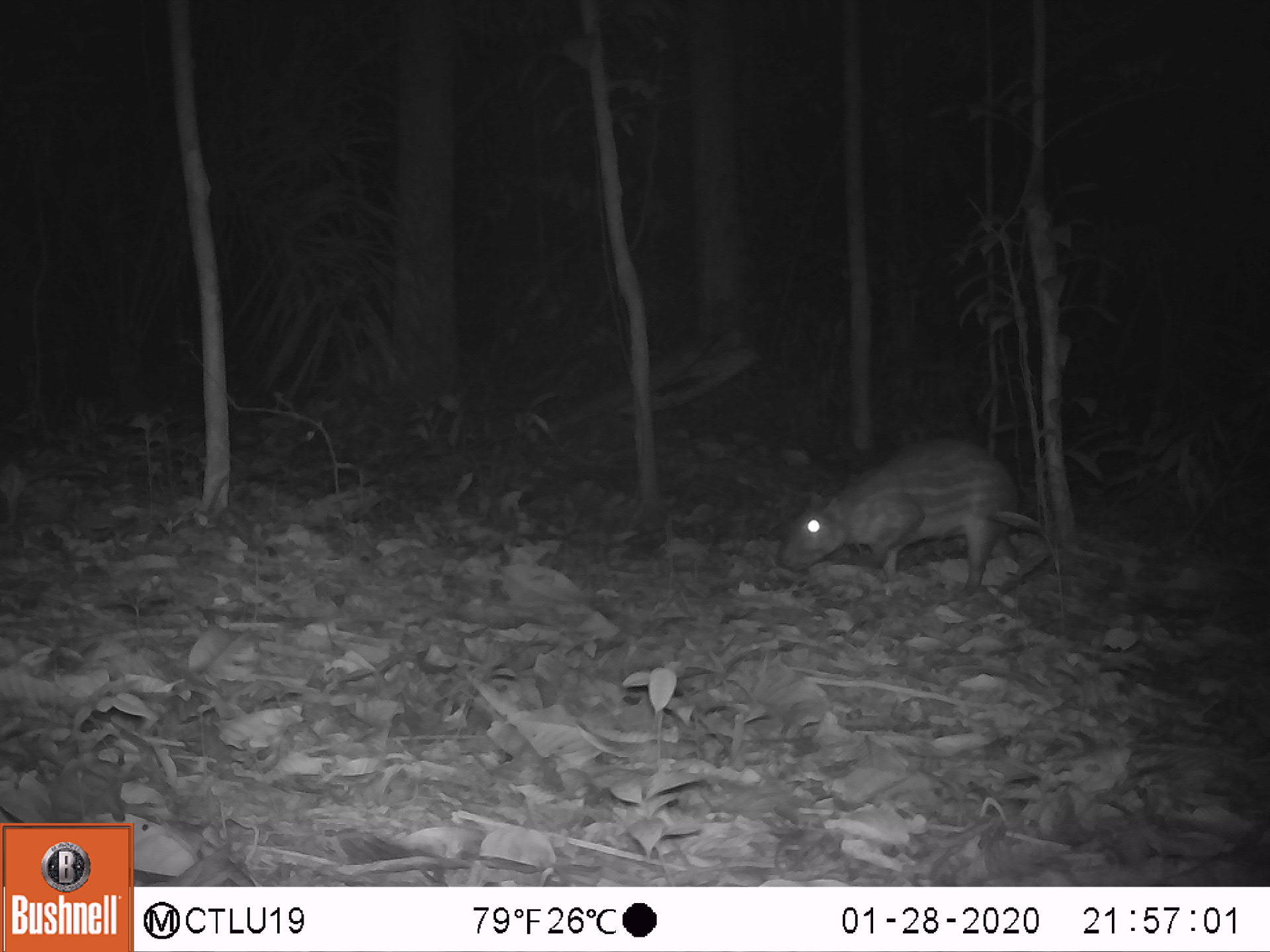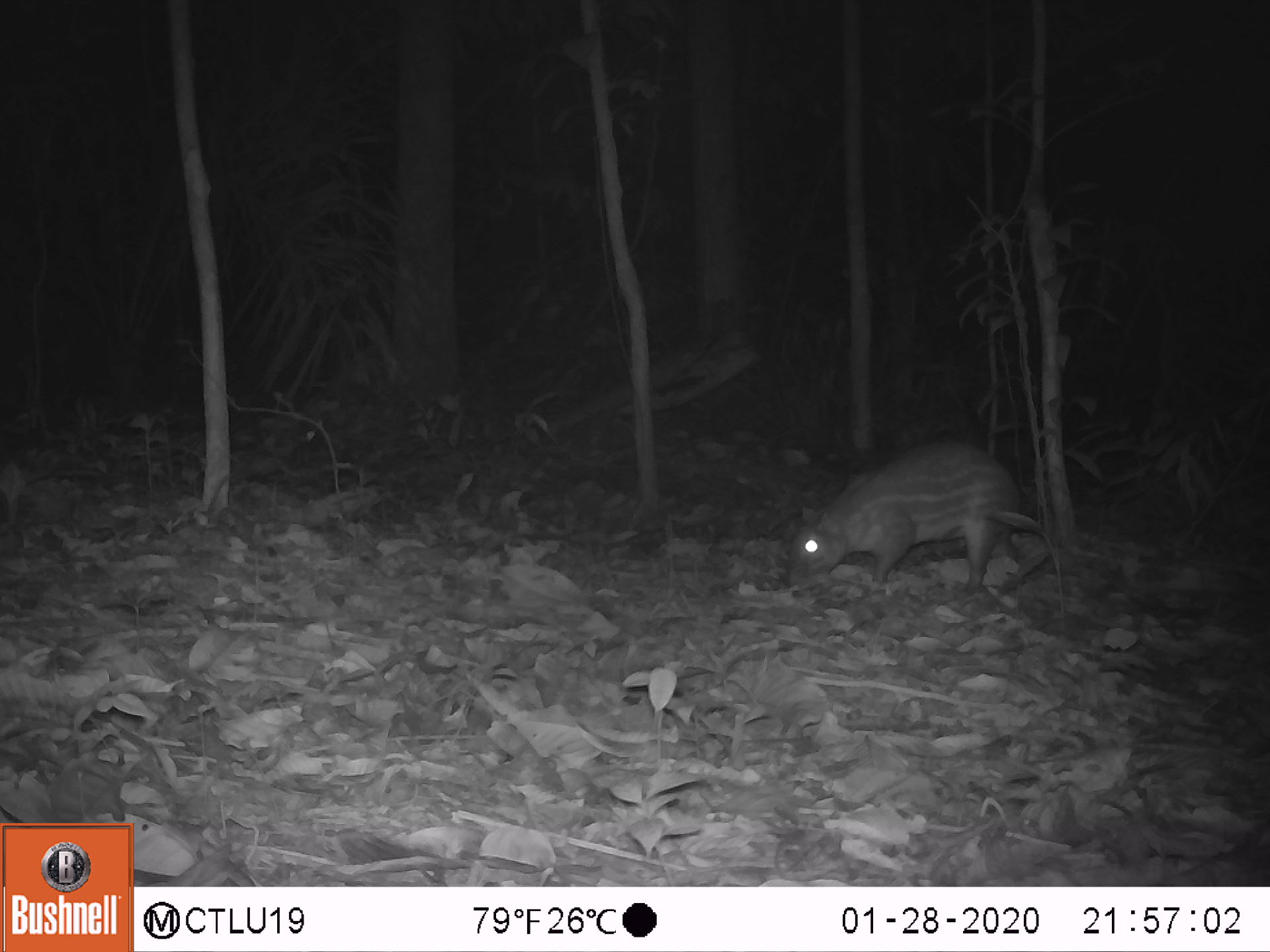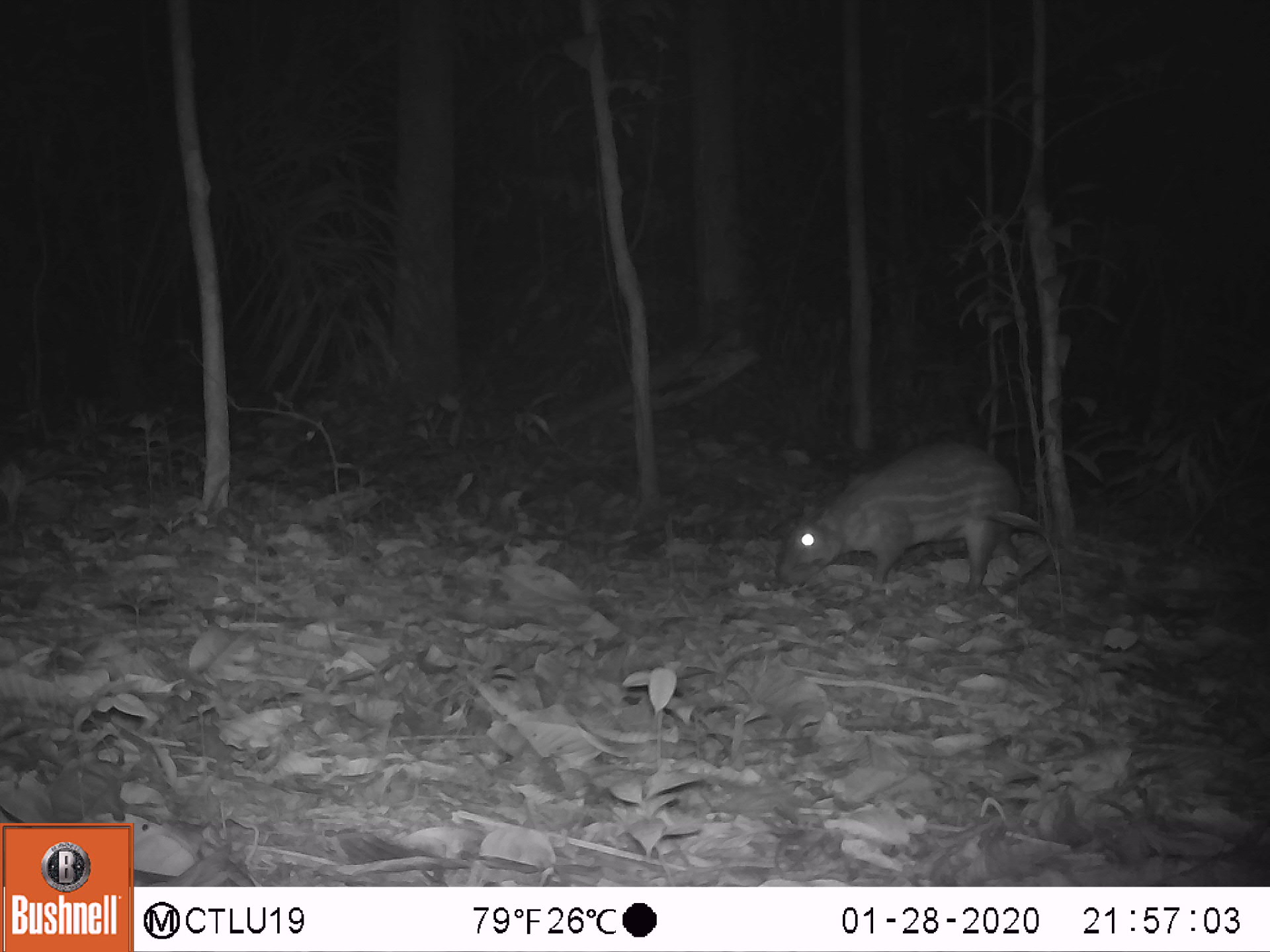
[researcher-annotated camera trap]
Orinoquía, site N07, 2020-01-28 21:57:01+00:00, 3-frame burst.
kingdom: Animalia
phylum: Chordata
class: Mammalia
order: Rodentia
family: Cuniculidae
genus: Cuniculus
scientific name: Cuniculus paca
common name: spotted paca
Spotted paca (Cuniculus paca).